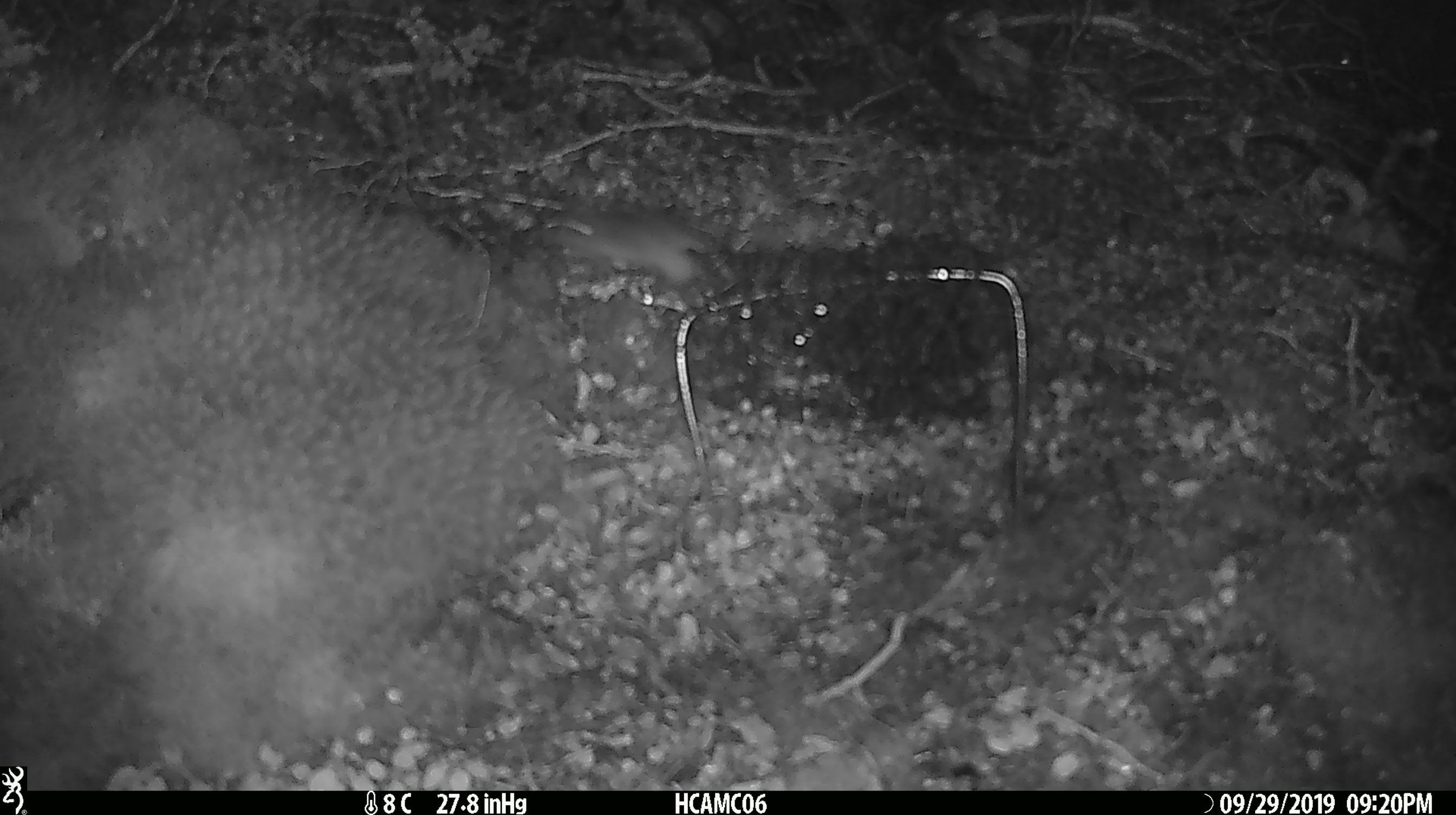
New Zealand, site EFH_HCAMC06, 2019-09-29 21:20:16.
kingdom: Animalia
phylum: Chordata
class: Mammalia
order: Rodentia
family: Muridae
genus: Mus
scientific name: Mus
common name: mouse